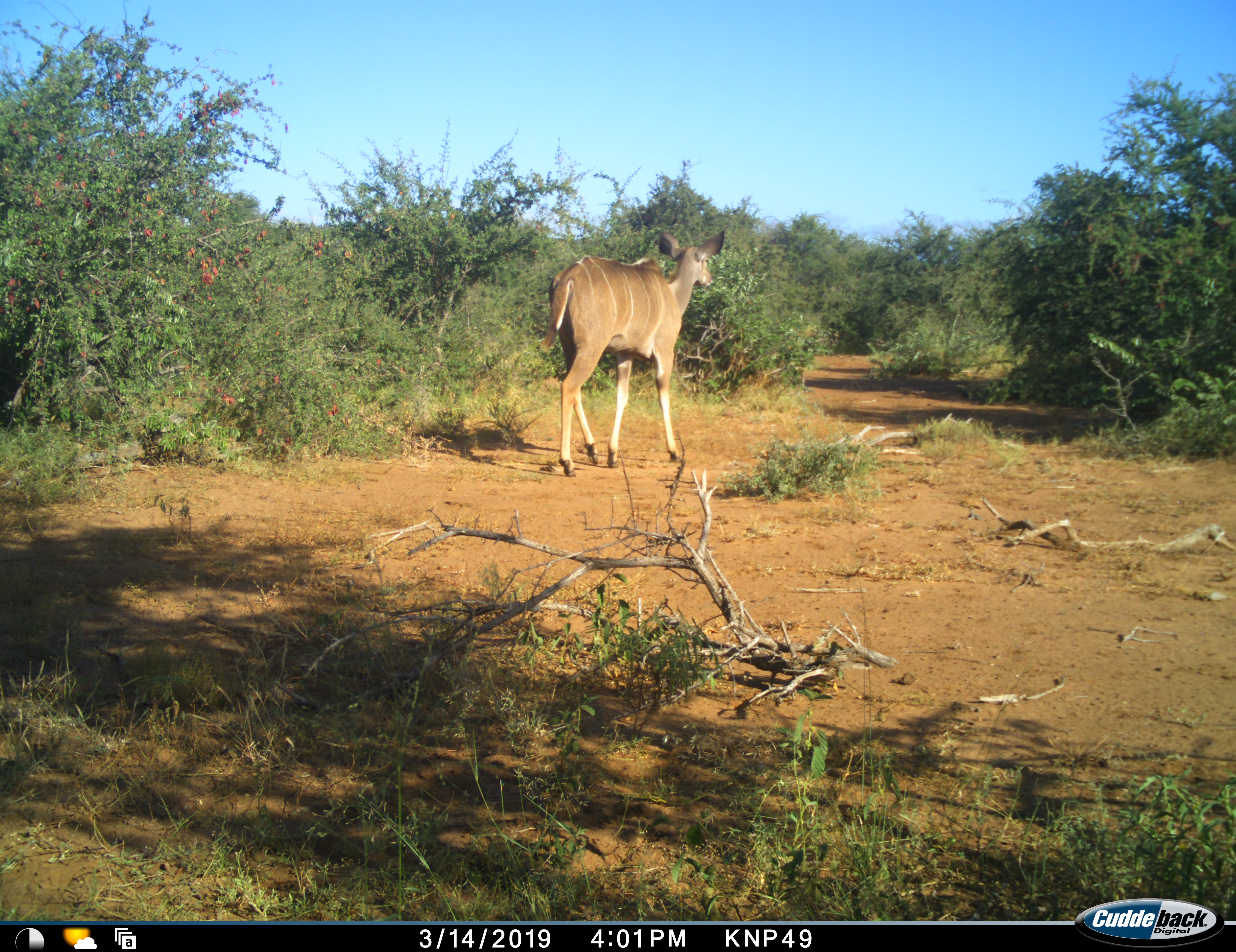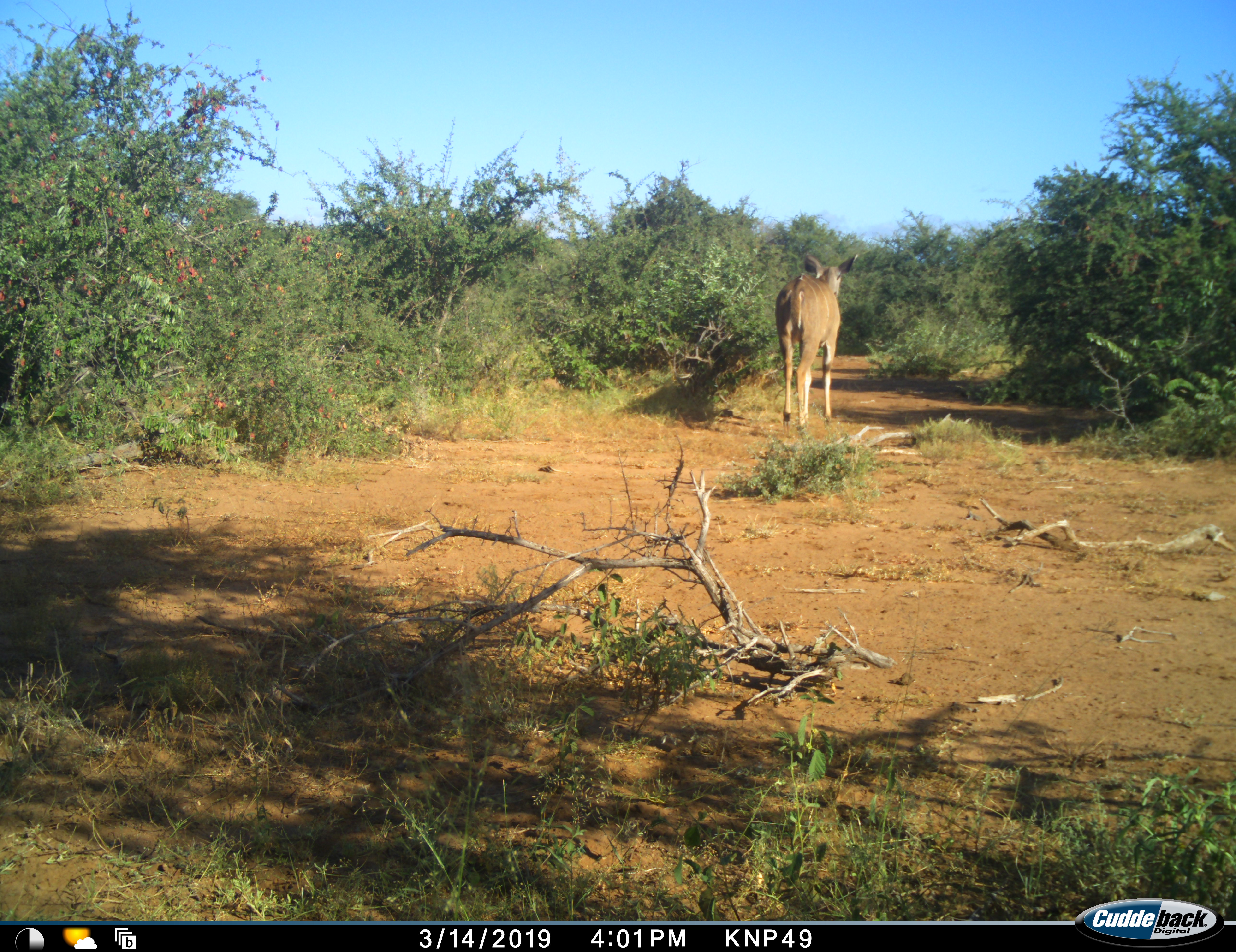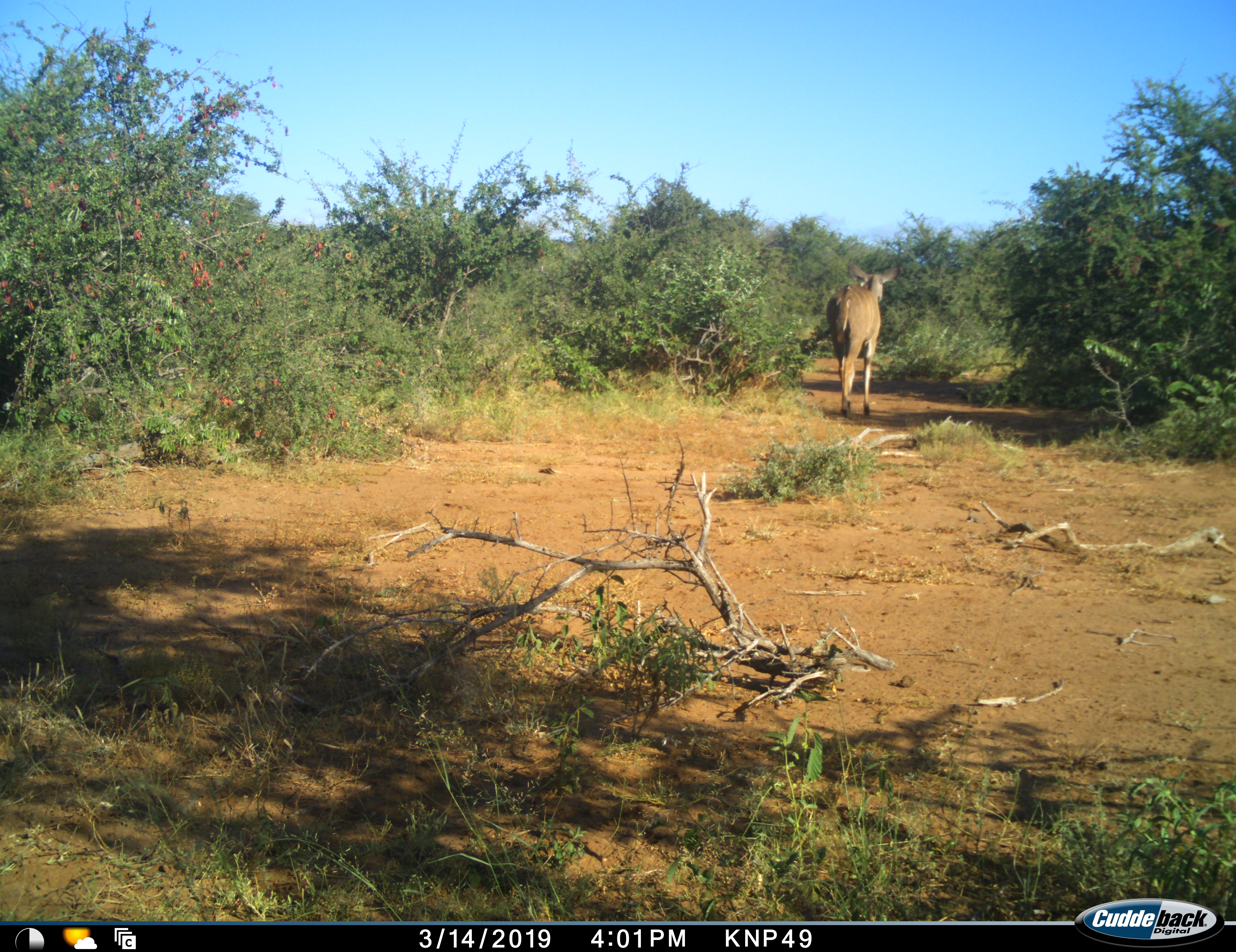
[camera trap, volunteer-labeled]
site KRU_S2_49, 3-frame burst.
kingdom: Animalia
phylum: Chordata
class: Mammalia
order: Artiodactyla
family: Bovidae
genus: Tragelaphus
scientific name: Tragelaphus angasii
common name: nyala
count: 1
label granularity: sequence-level